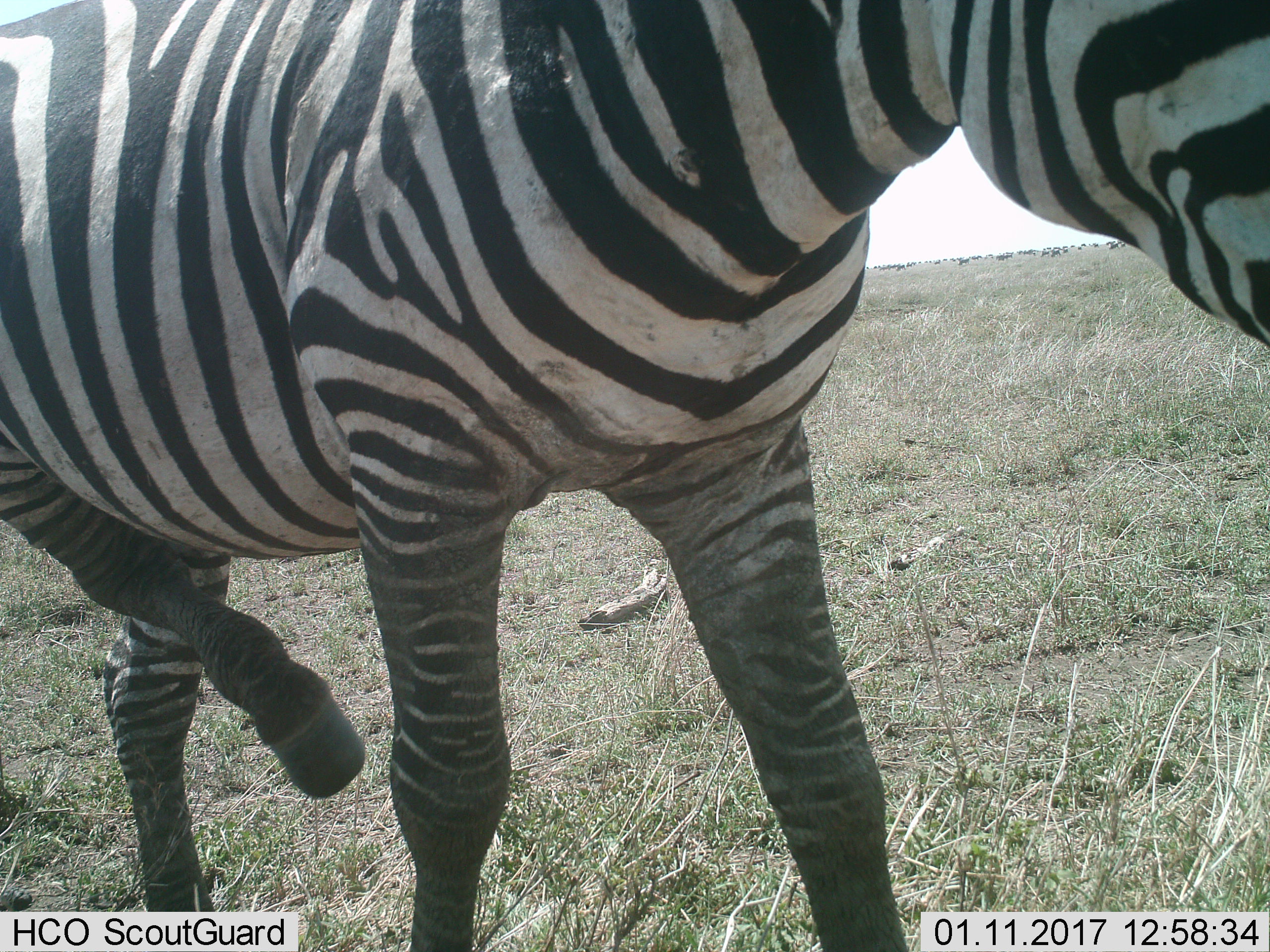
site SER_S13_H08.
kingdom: Animalia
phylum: Chordata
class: Mammalia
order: Perissodactyla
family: Equidae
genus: Equus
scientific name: Equus quagga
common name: plains zebra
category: zebraplains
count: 1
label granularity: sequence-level